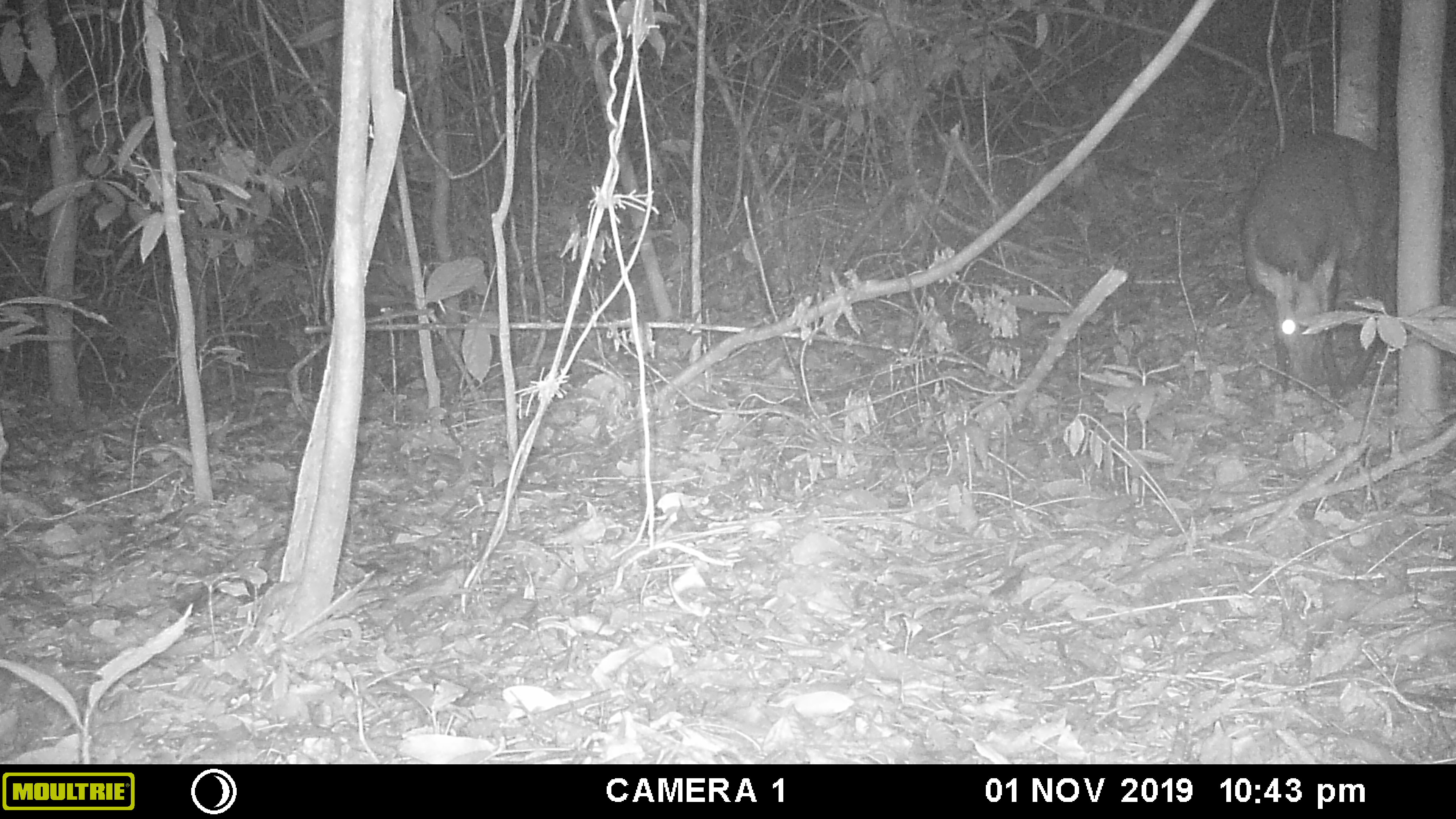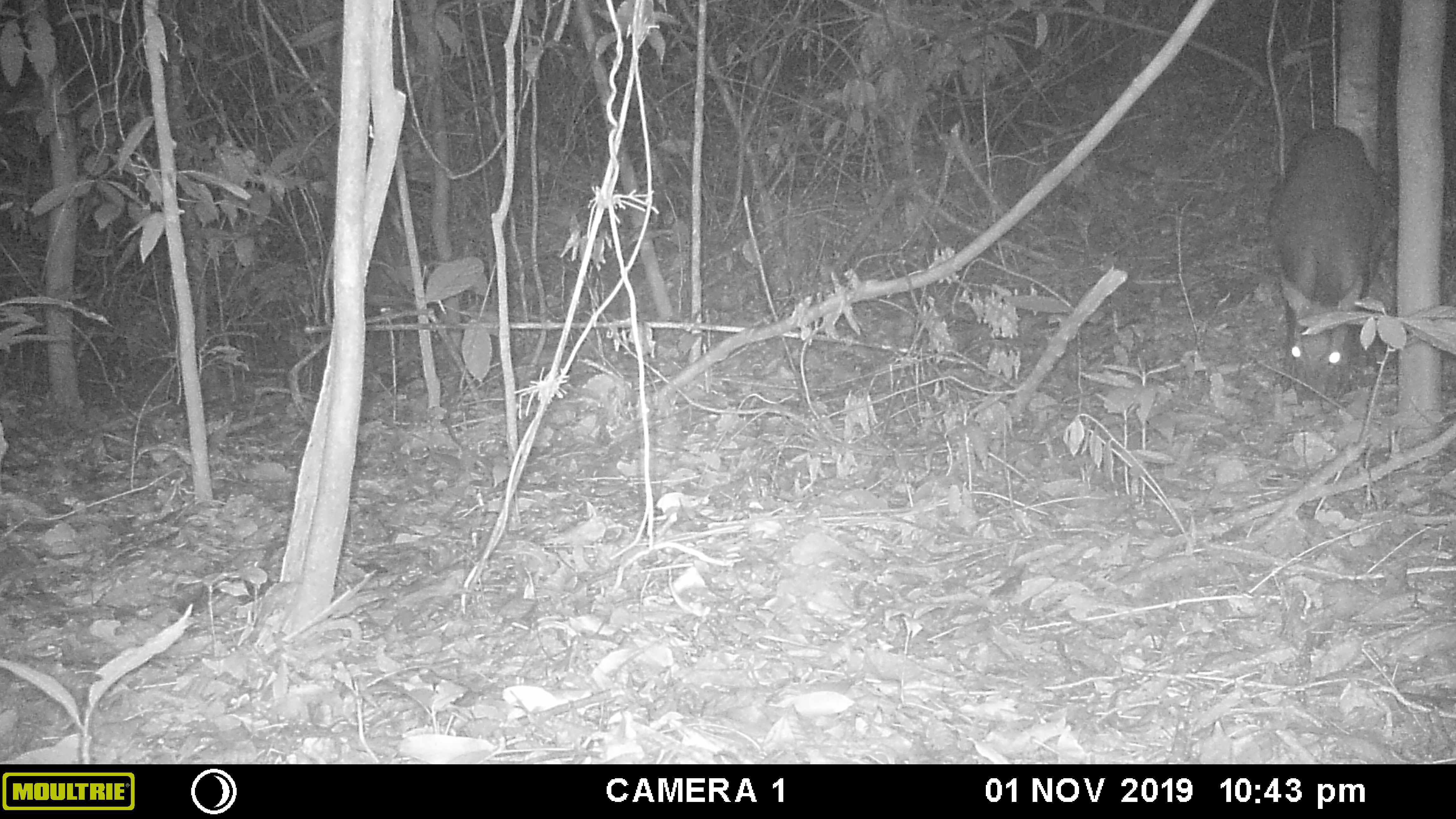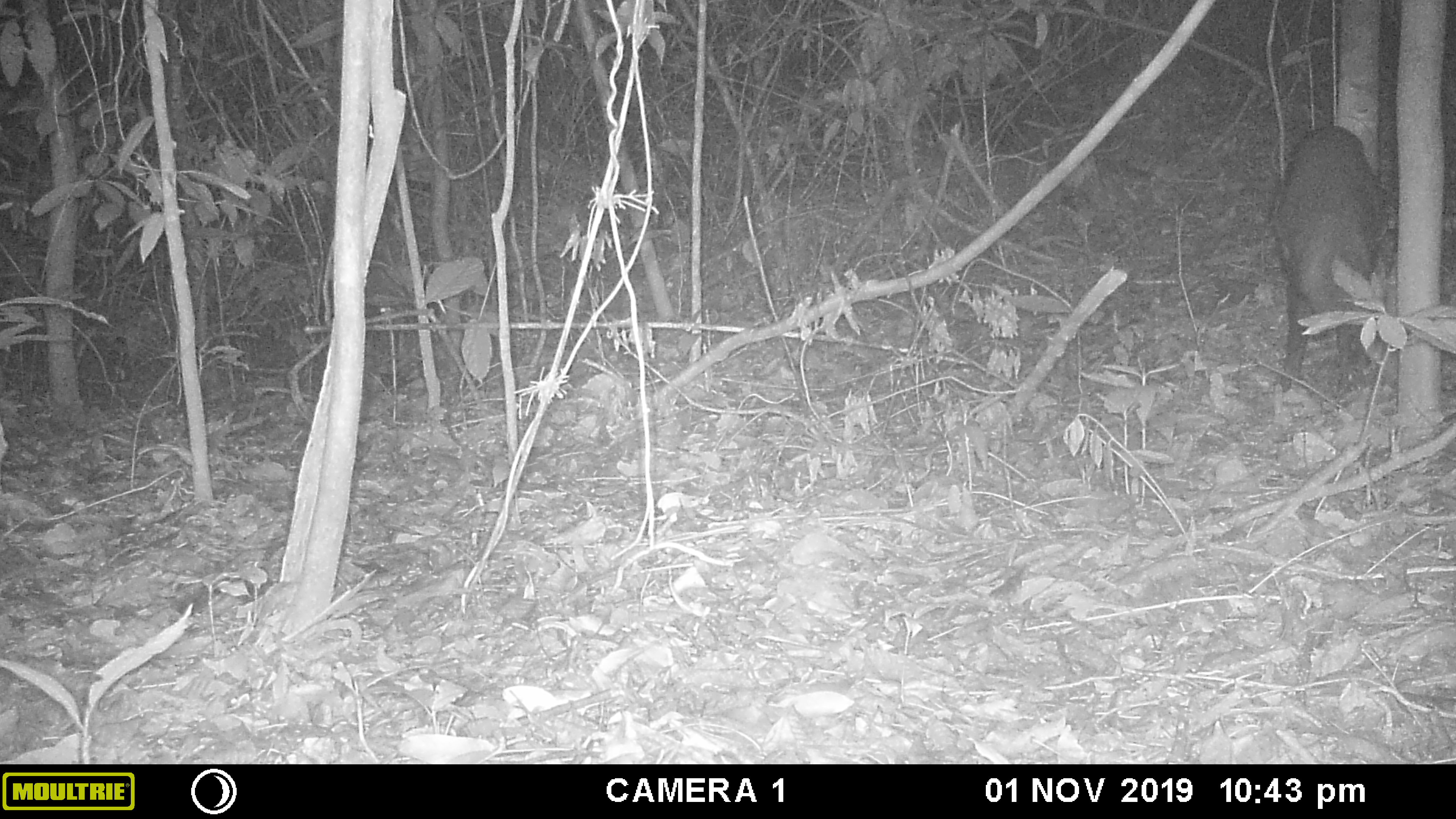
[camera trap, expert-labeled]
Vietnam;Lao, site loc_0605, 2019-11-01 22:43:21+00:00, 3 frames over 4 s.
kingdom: Animalia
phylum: Chordata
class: Mammalia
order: Artiodactyla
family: Cervidae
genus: Muntiacus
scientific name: Muntiacus rooseveltorum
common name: roosevelt's muntjac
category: roosevelts muntjac group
Roosevelts muntjac group (roosevelt's muntjac) (Muntiacus rooseveltorum). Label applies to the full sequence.